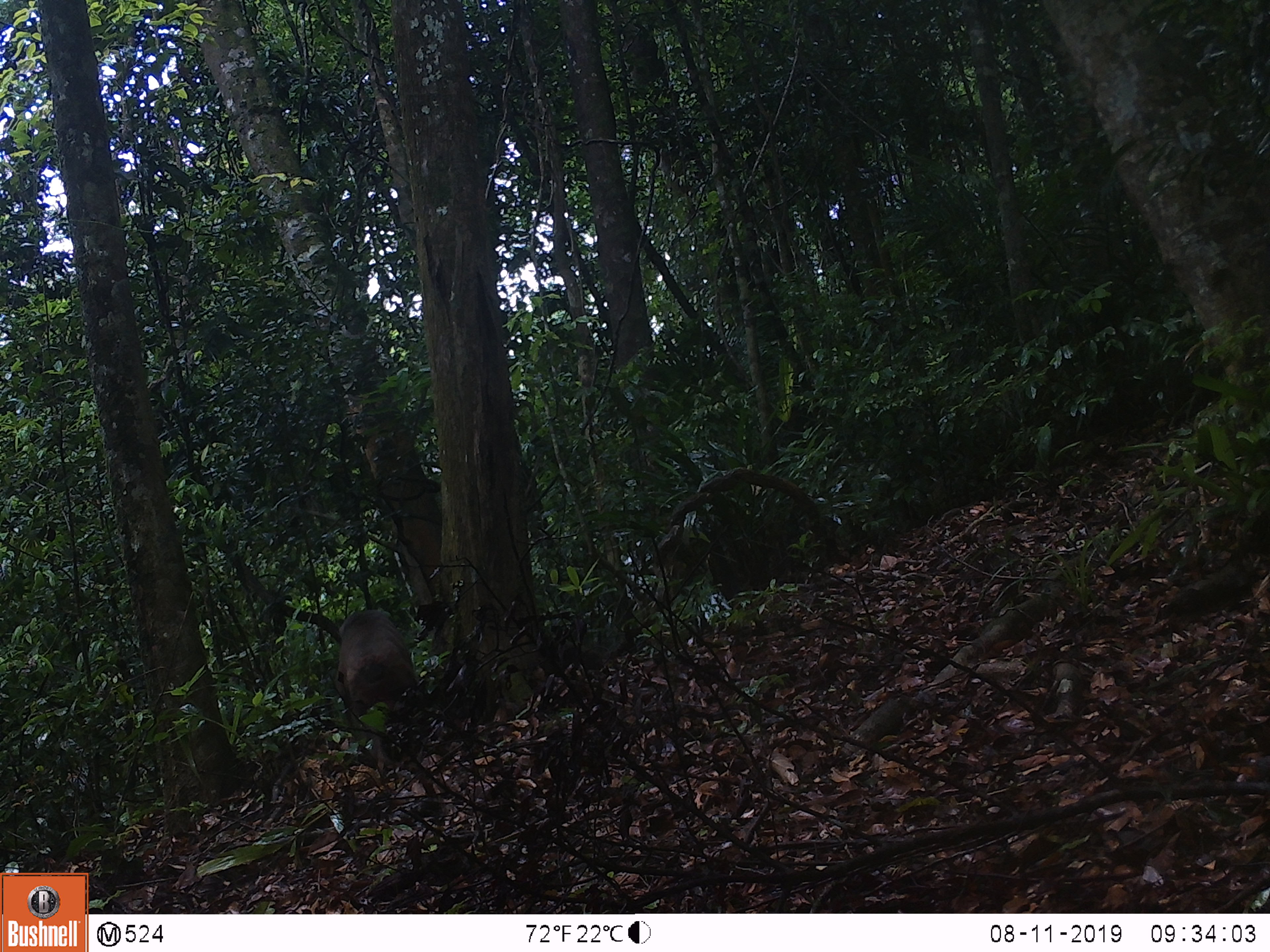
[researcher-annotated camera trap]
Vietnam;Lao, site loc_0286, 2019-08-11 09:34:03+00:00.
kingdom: Animalia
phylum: Chordata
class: Mammalia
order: Primates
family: Cercopithecidae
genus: Macaca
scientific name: Macaca arctoides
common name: stump-tailed macaque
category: stump tailed macaque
Stump tailed macaque (stump-tailed macaque) (Macaca arctoides). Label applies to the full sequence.